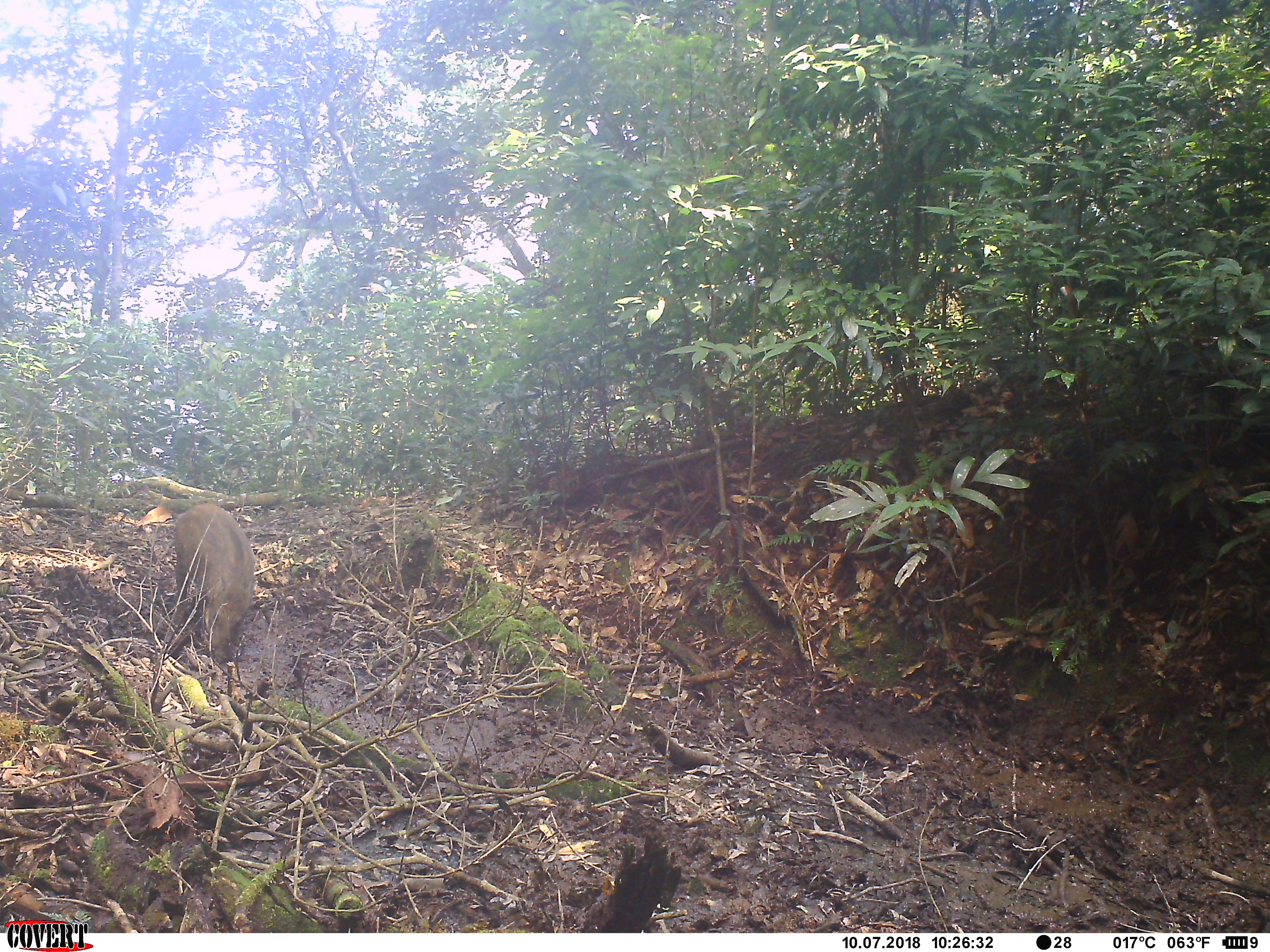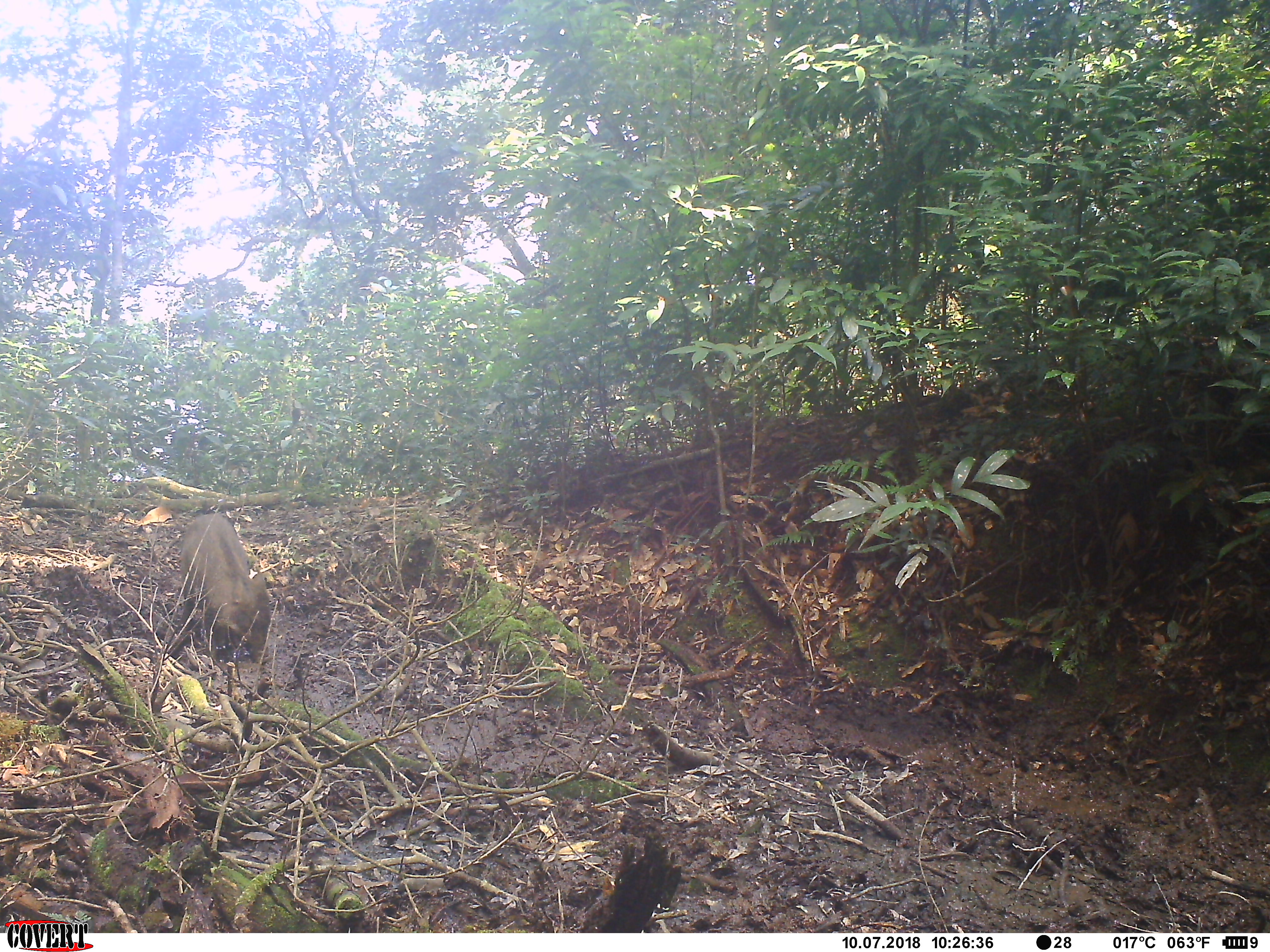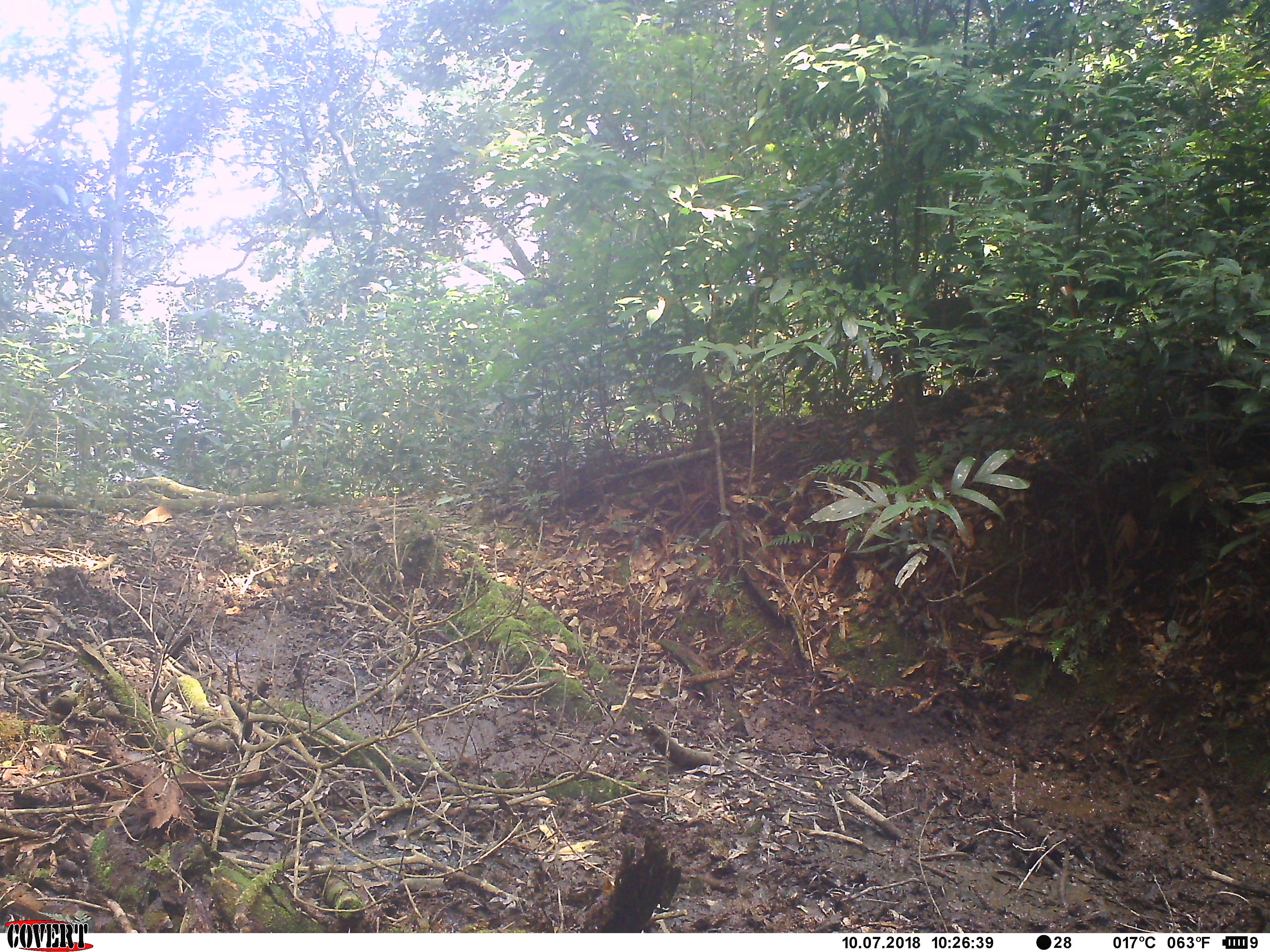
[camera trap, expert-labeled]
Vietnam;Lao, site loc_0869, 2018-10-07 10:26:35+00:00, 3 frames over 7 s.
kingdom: Animalia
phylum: Chordata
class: Mammalia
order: Artiodactyla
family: Suidae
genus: Sus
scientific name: Sus scrofa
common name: eurasian wild pig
Eurasian wild pig (Sus scrofa). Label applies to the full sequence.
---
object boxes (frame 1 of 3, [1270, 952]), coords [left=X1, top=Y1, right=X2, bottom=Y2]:
eurasian wild pig: [left=173, top=503, right=253, bottom=666]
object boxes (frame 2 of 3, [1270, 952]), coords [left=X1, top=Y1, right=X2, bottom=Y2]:
eurasian wild pig: [left=172, top=513, right=270, bottom=664]